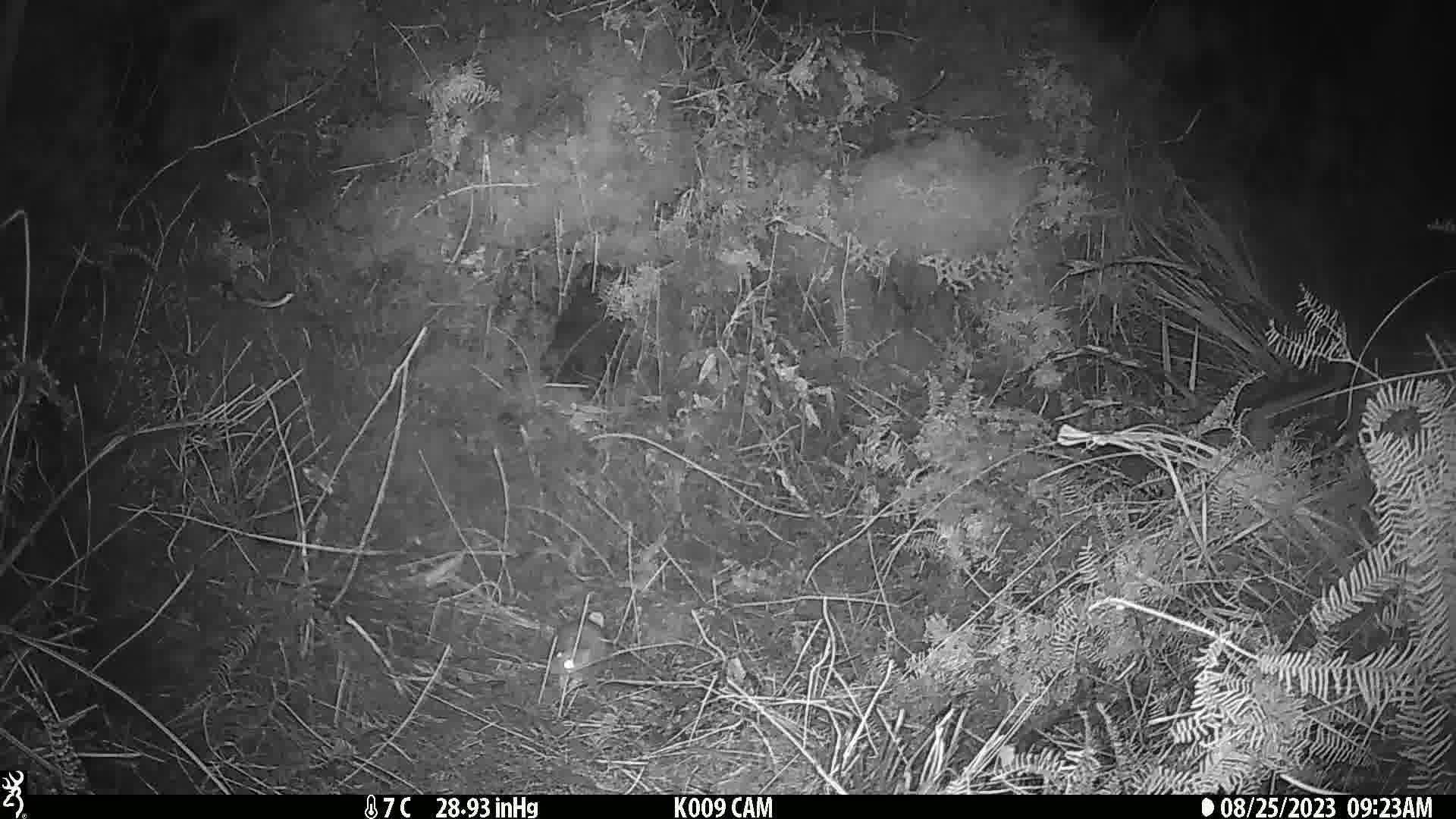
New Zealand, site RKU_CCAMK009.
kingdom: Animalia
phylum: Chordata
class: Mammalia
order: Rodentia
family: Muridae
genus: Rattus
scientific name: Rattus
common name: rat